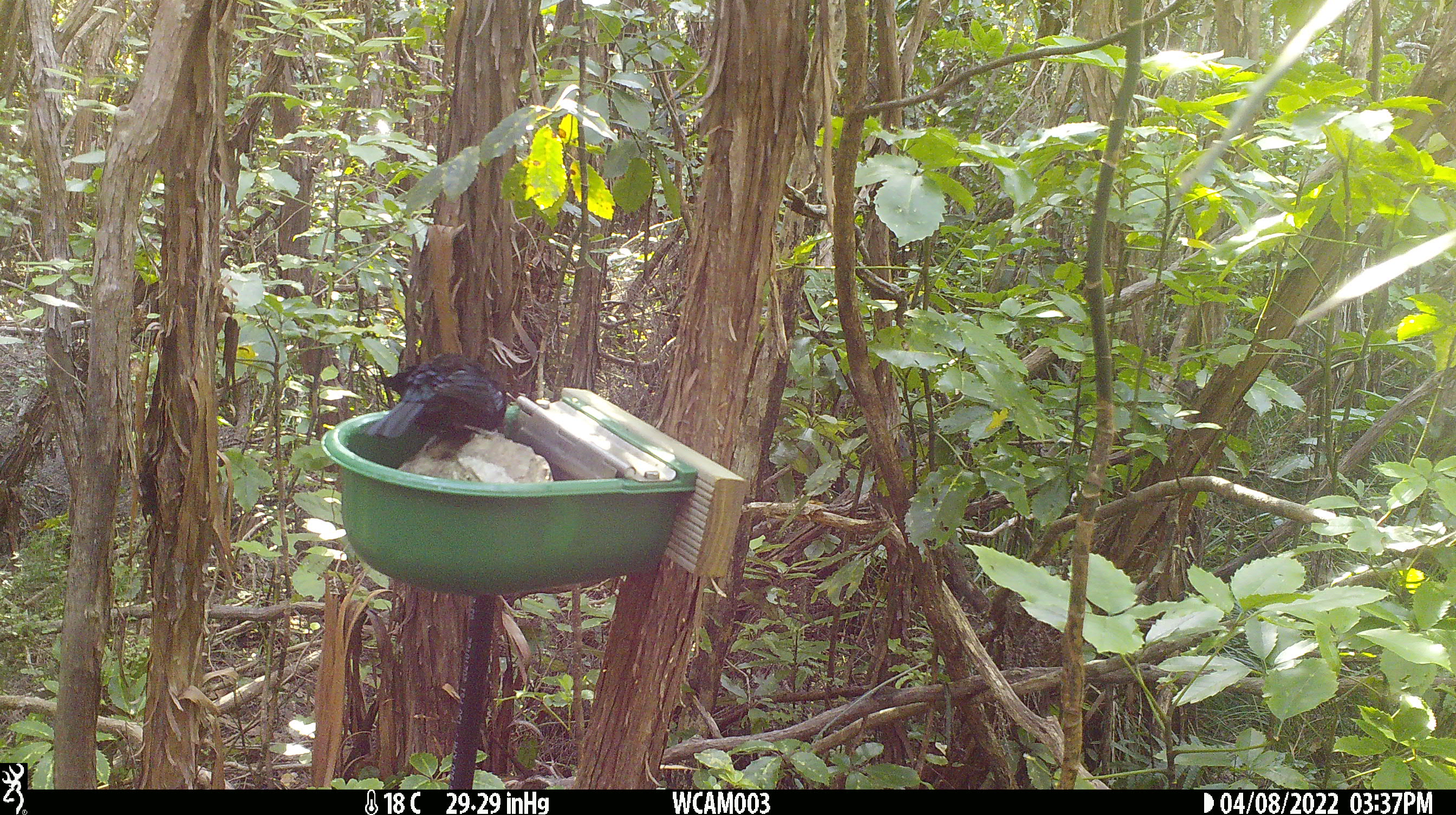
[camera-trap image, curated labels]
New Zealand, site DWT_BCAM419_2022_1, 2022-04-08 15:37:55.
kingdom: Animalia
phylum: Chordata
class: Aves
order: Passeriformes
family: Meliphagidae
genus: Prosthemadera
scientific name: Prosthemadera novaeseelandiae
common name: tui